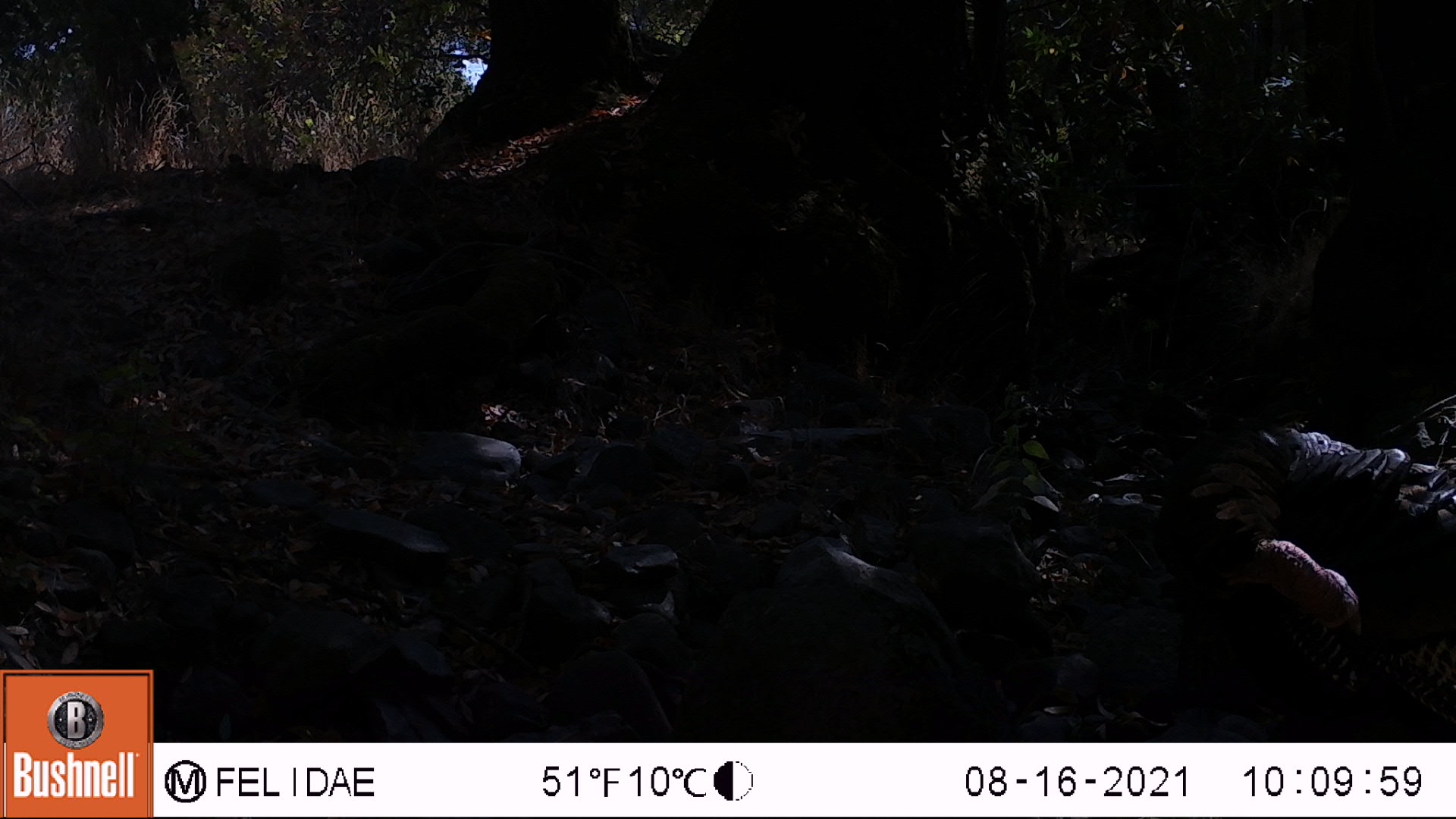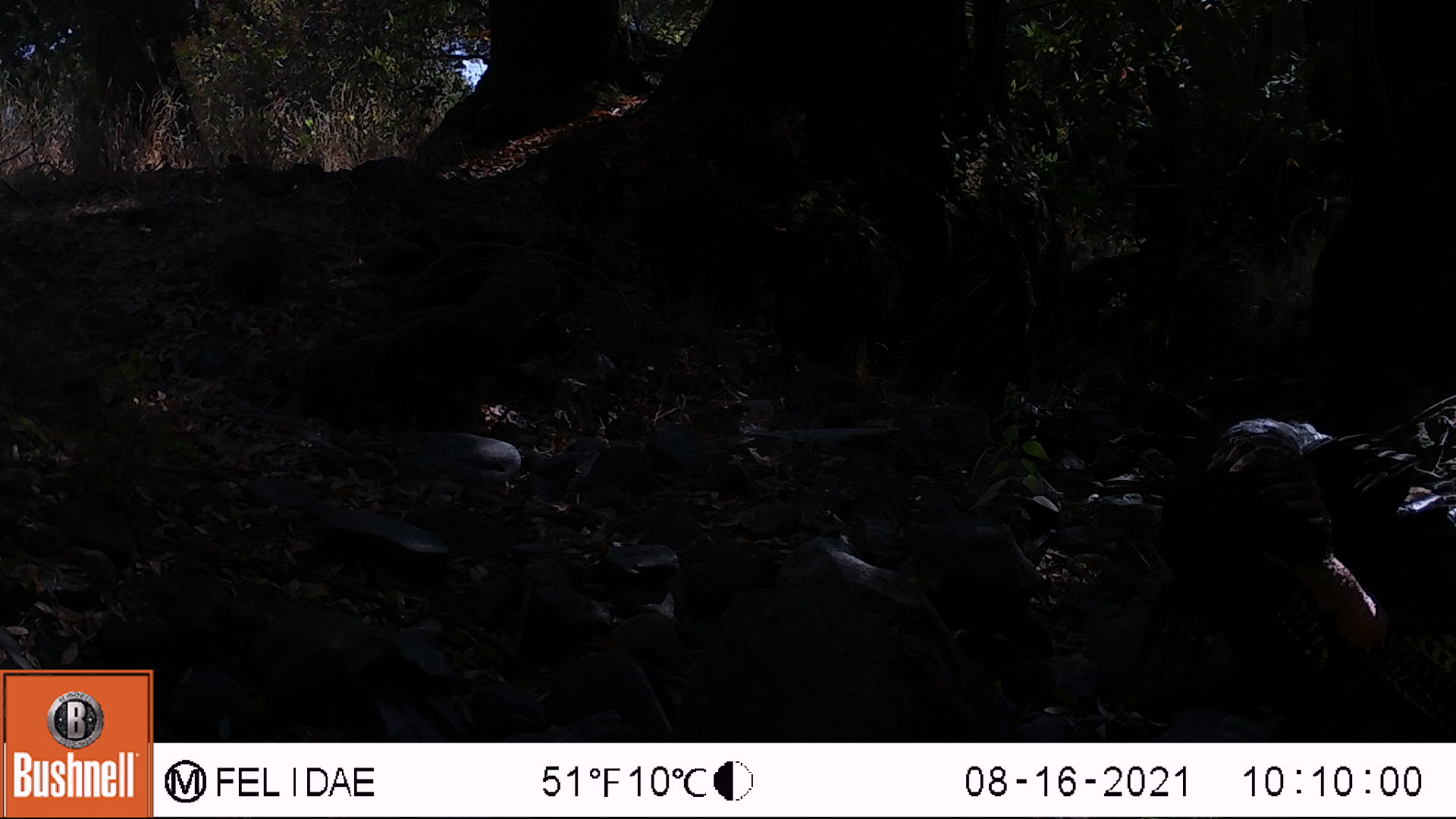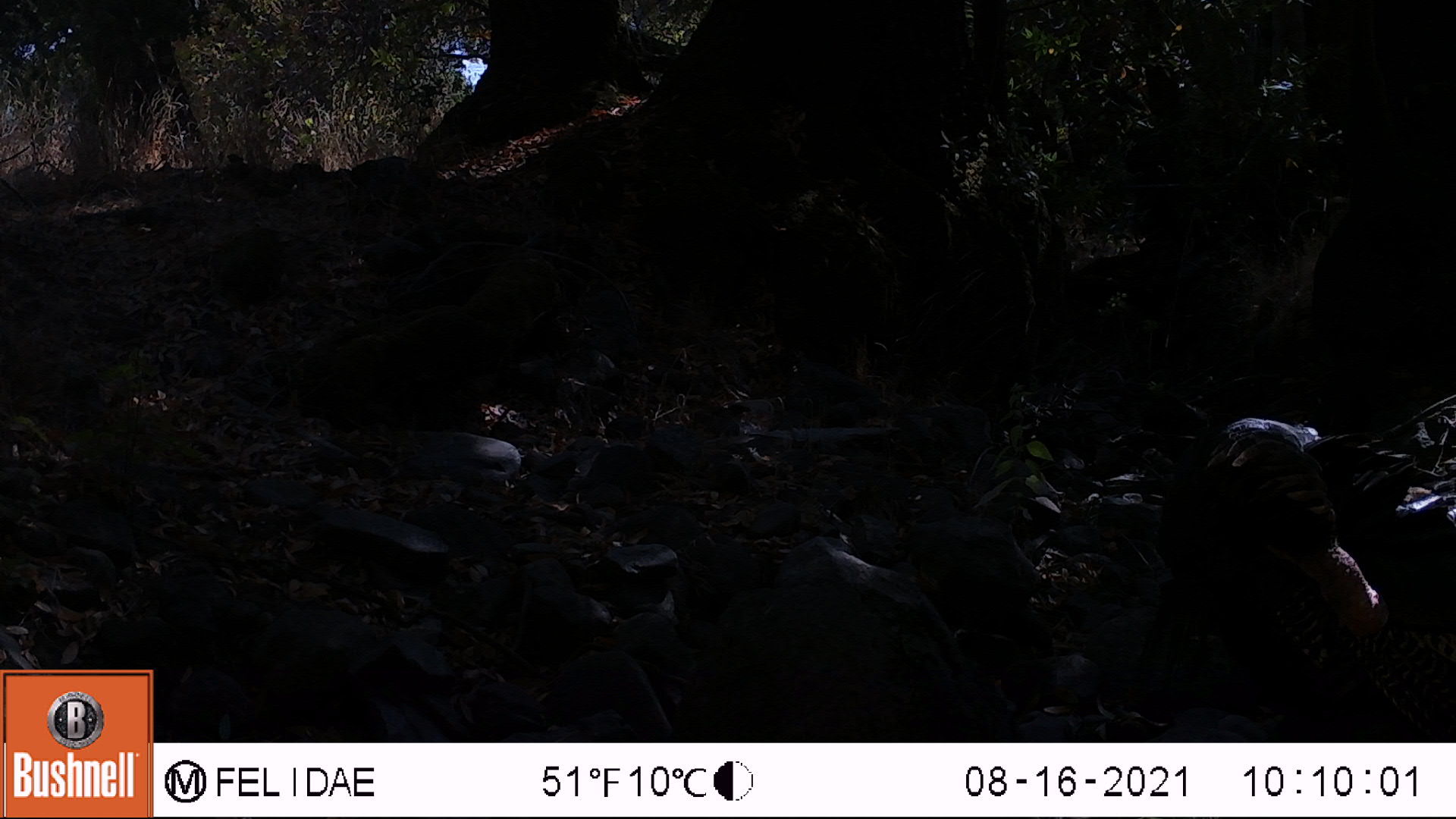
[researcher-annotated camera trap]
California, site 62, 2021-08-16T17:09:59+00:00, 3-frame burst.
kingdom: Animalia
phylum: Chordata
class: Aves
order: Galliformes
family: Phasianidae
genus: Meleagris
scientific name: Meleagris gallopavo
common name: turkey